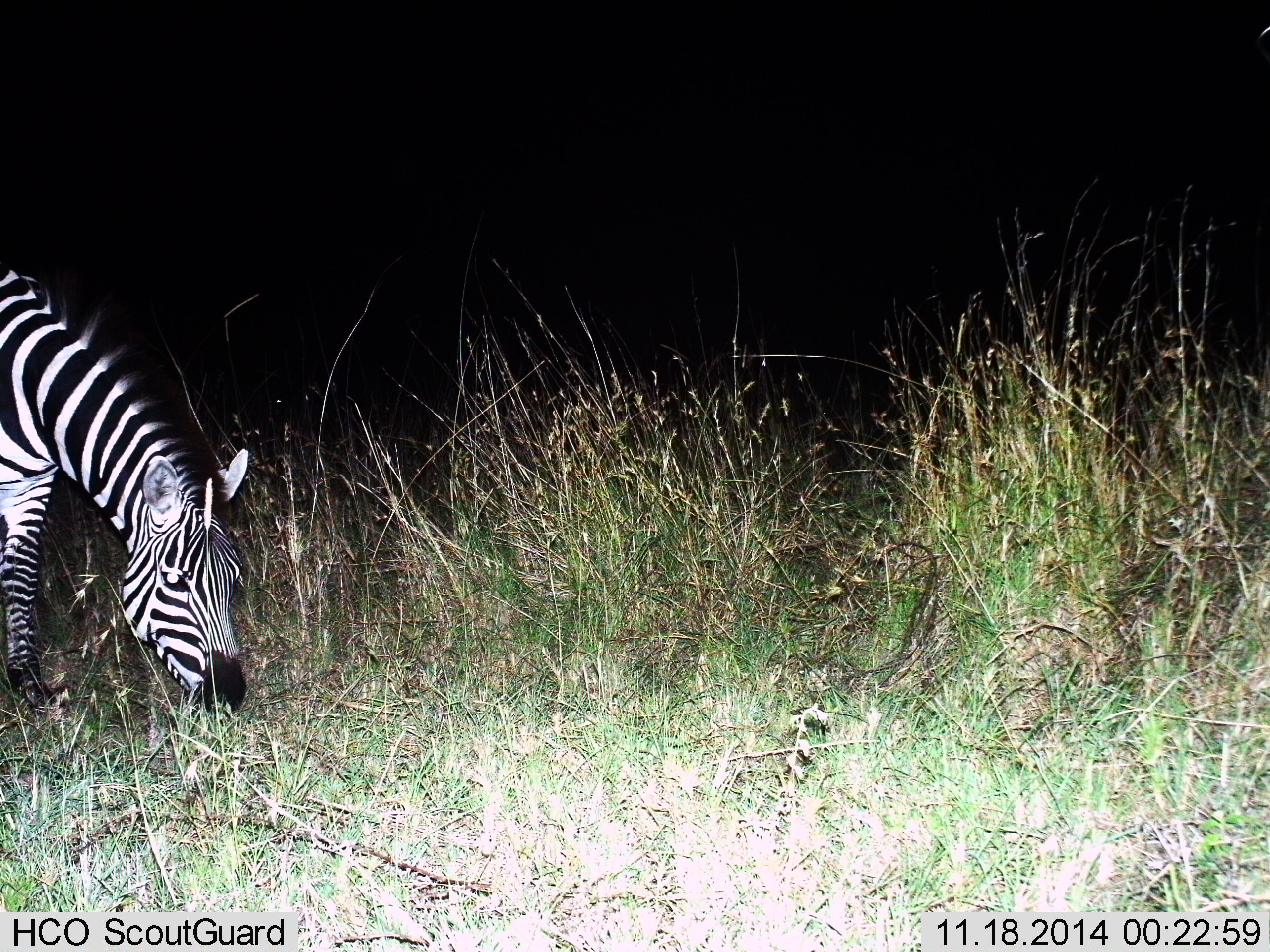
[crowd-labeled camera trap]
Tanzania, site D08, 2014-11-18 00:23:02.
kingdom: Animalia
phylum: Chordata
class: Mammalia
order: Perissodactyla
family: Equidae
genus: Equus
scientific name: Equus quagga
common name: plains zebra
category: zebra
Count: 1.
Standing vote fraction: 10%.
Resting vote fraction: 0%.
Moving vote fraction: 0%.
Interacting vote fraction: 0%.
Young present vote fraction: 0%.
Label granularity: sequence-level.